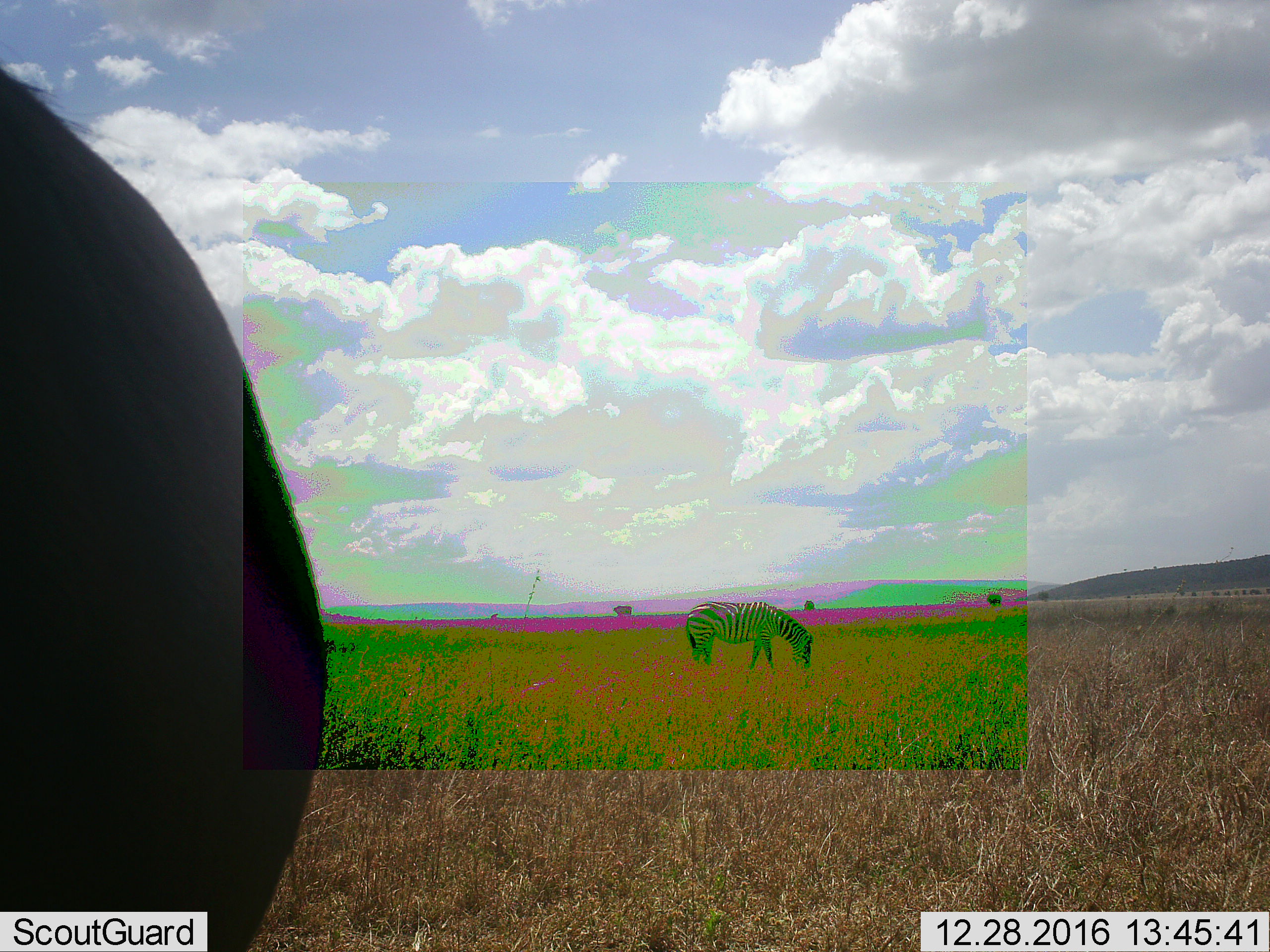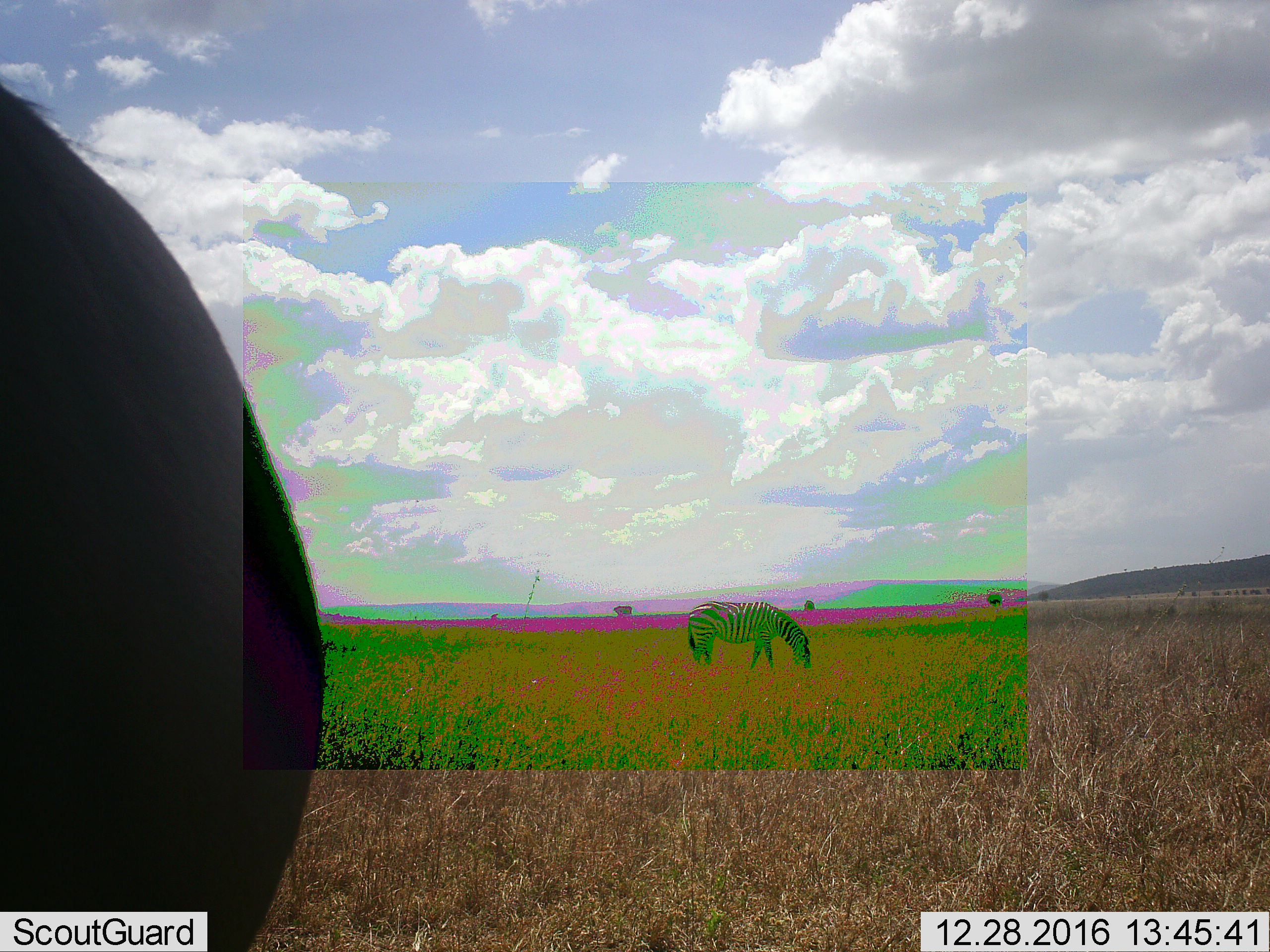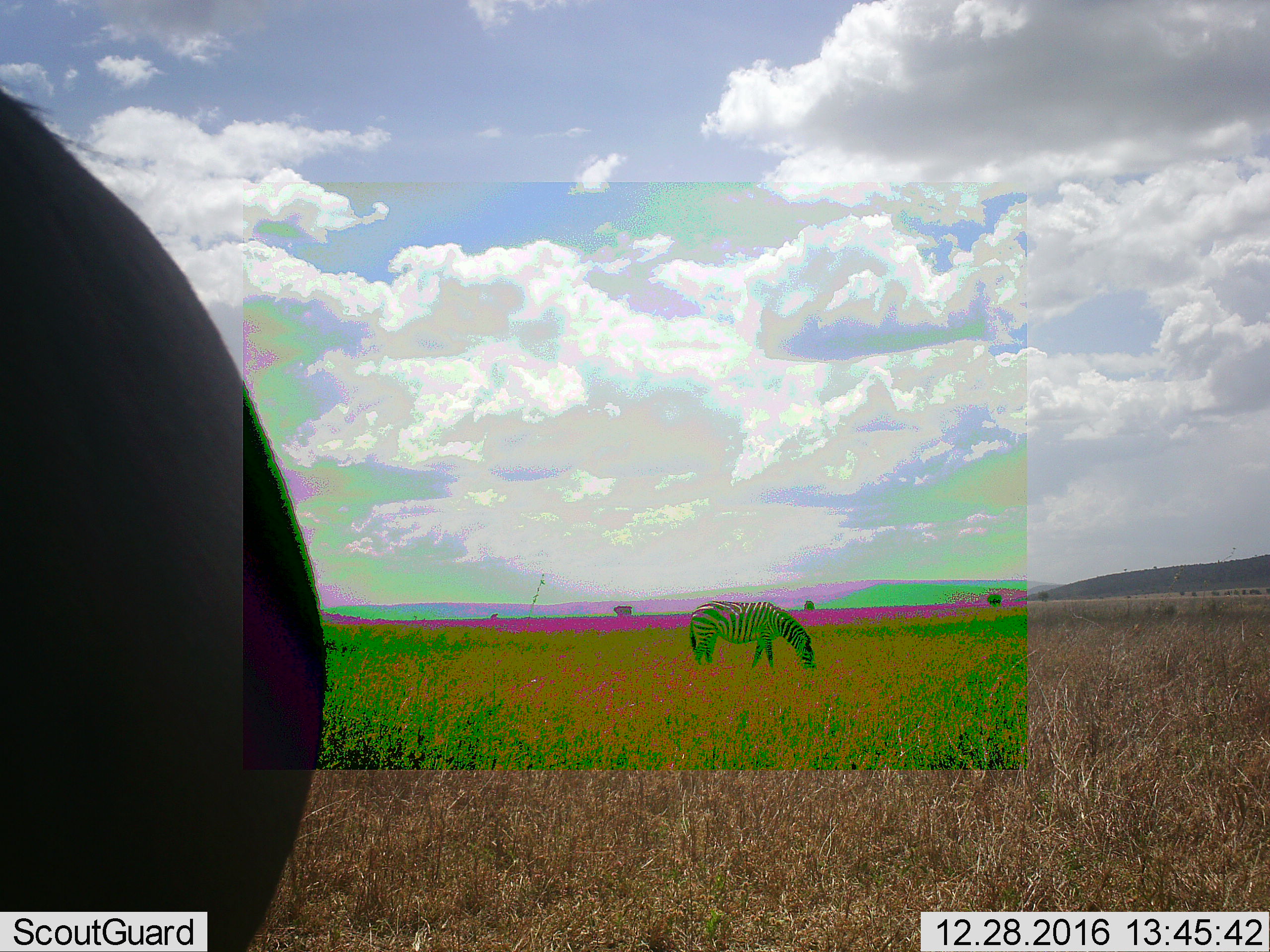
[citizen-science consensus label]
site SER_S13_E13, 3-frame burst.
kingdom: Animalia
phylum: Chordata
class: Mammalia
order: Perissodactyla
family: Equidae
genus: Equus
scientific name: Equus quagga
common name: plains zebra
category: zebraplains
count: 1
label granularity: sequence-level